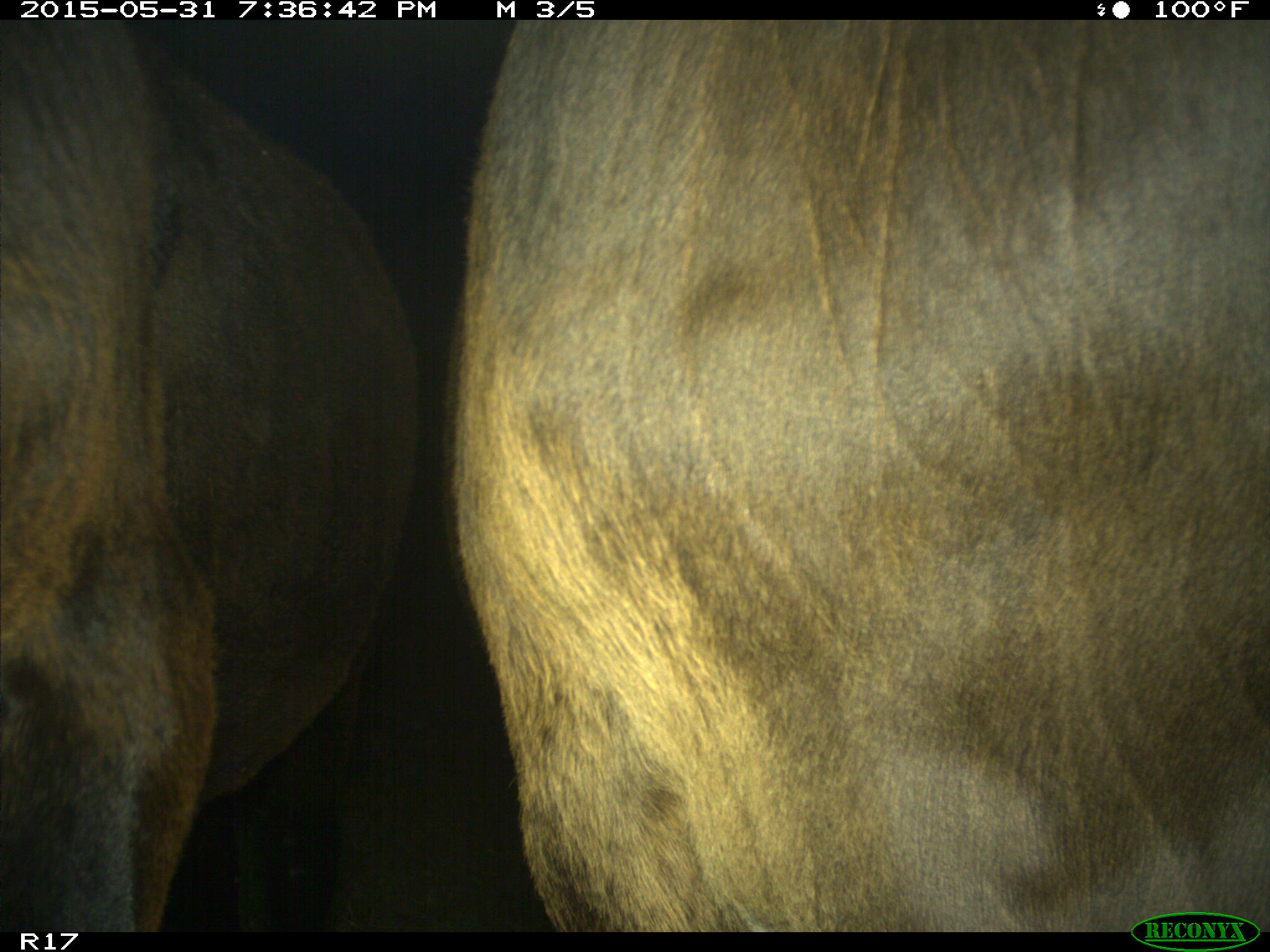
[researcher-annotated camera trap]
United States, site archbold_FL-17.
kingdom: Animalia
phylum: Chordata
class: Mammalia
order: Artiodactyla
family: Bovidae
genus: Bos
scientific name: Bos taurus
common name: domestic cow